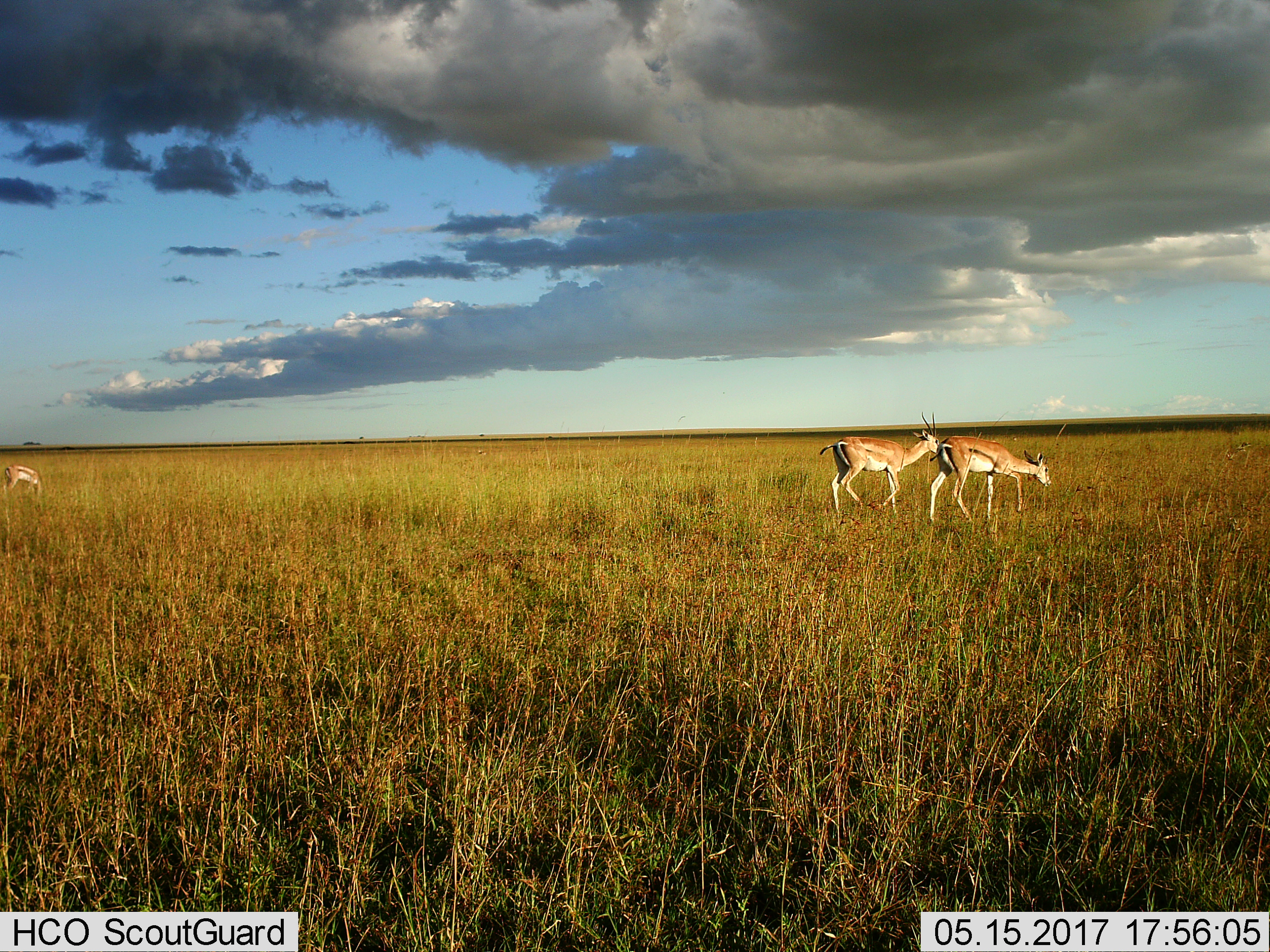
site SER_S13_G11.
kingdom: Animalia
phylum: Chordata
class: Mammalia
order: Artiodactyla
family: Bovidae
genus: Eudorcas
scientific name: Eudorcas thomsonii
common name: thomson's gazelle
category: gazellethomsons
Gazellethomsons (thomson's gazelle) (Eudorcas thomsonii), count 3. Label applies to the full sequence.